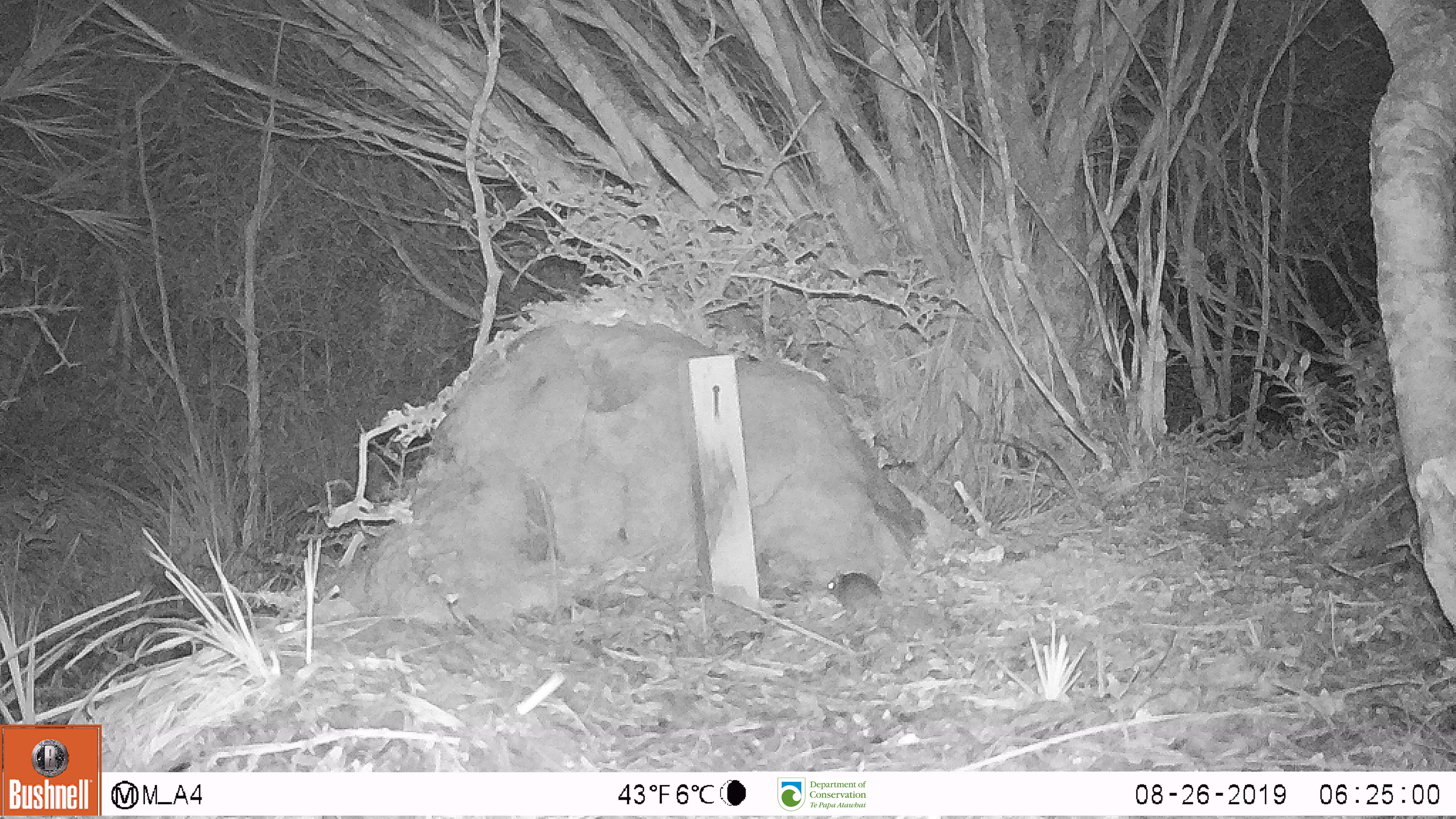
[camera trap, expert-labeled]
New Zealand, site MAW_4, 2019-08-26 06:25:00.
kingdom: Animalia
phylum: Chordata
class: Mammalia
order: Rodentia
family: Muridae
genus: Mus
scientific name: Mus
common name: mouse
Mouse (Mus).